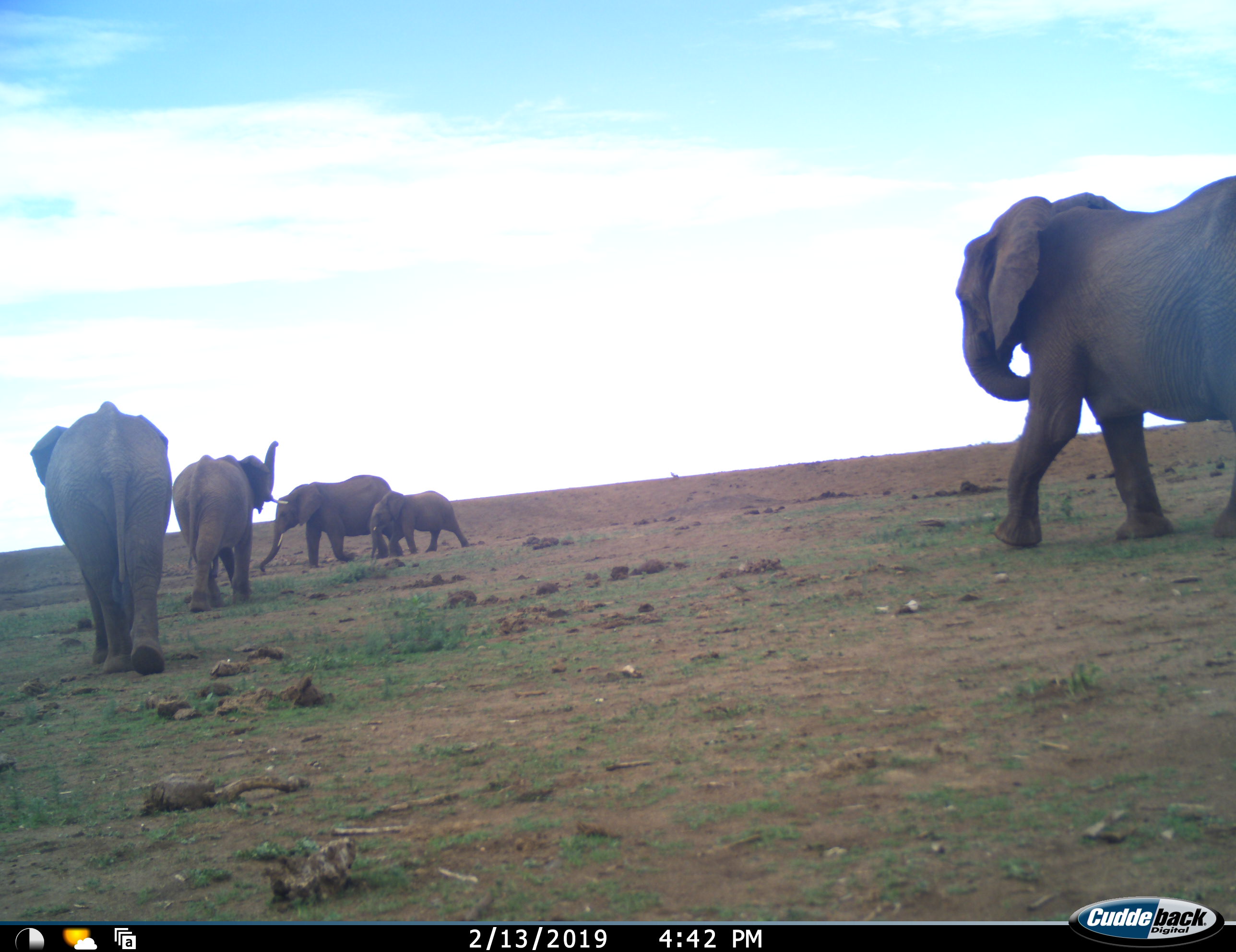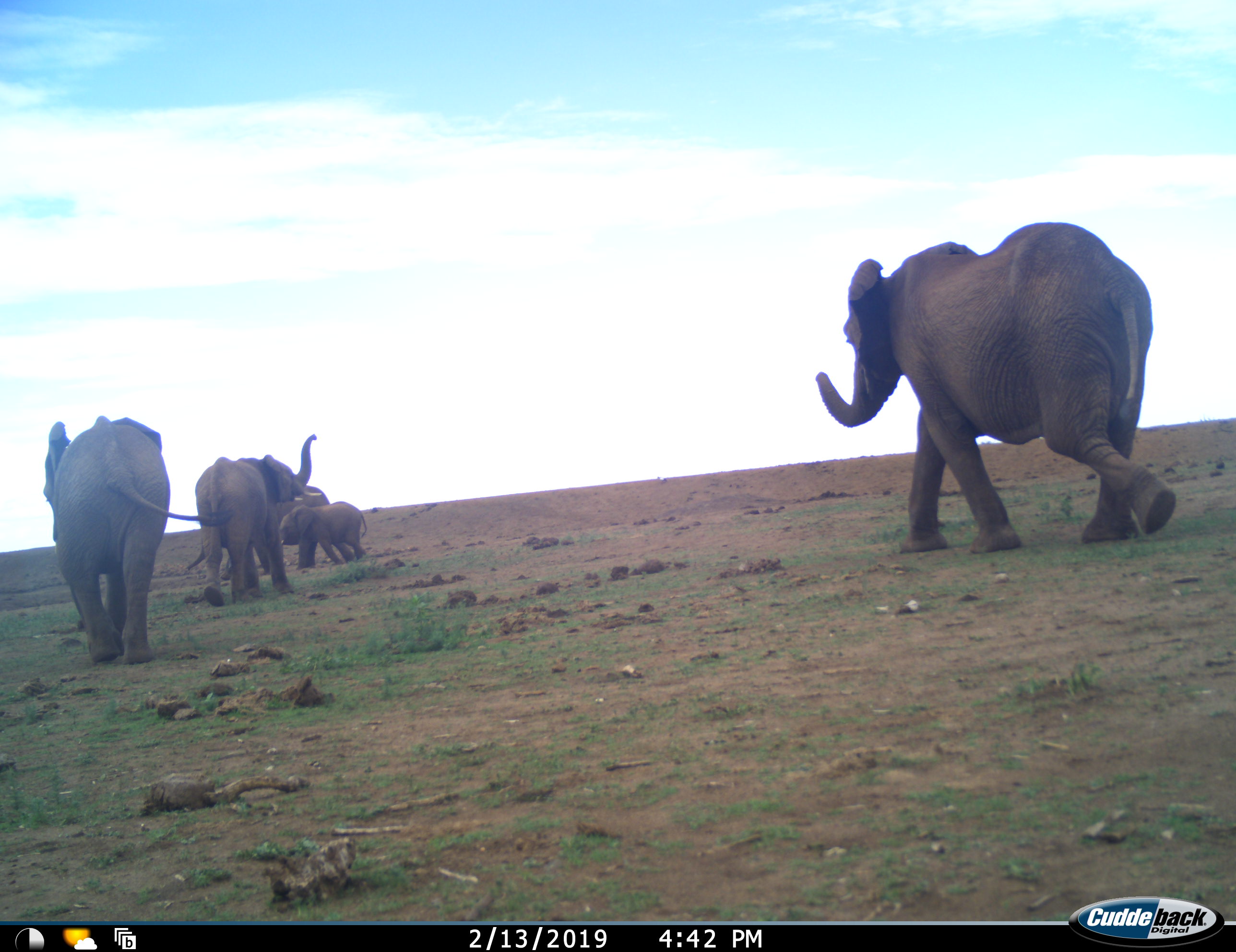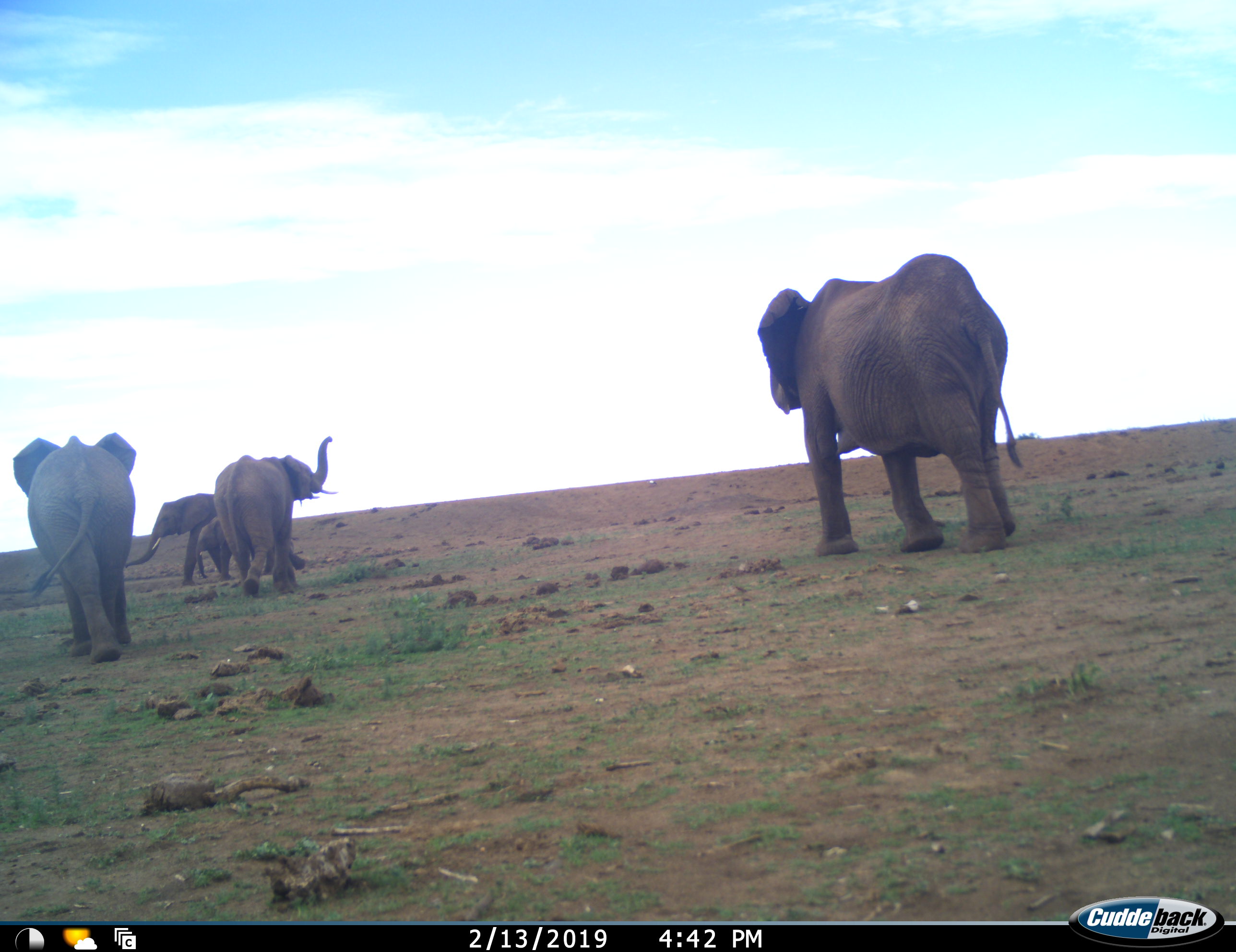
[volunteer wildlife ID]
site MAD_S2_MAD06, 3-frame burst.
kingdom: Animalia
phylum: Chordata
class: Mammalia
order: Proboscidea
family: Elephantidae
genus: Loxodonta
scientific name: Loxodonta africana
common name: african bush elephant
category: elephant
Elephant (african bush elephant) (Loxodonta africana), count 5. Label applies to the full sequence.